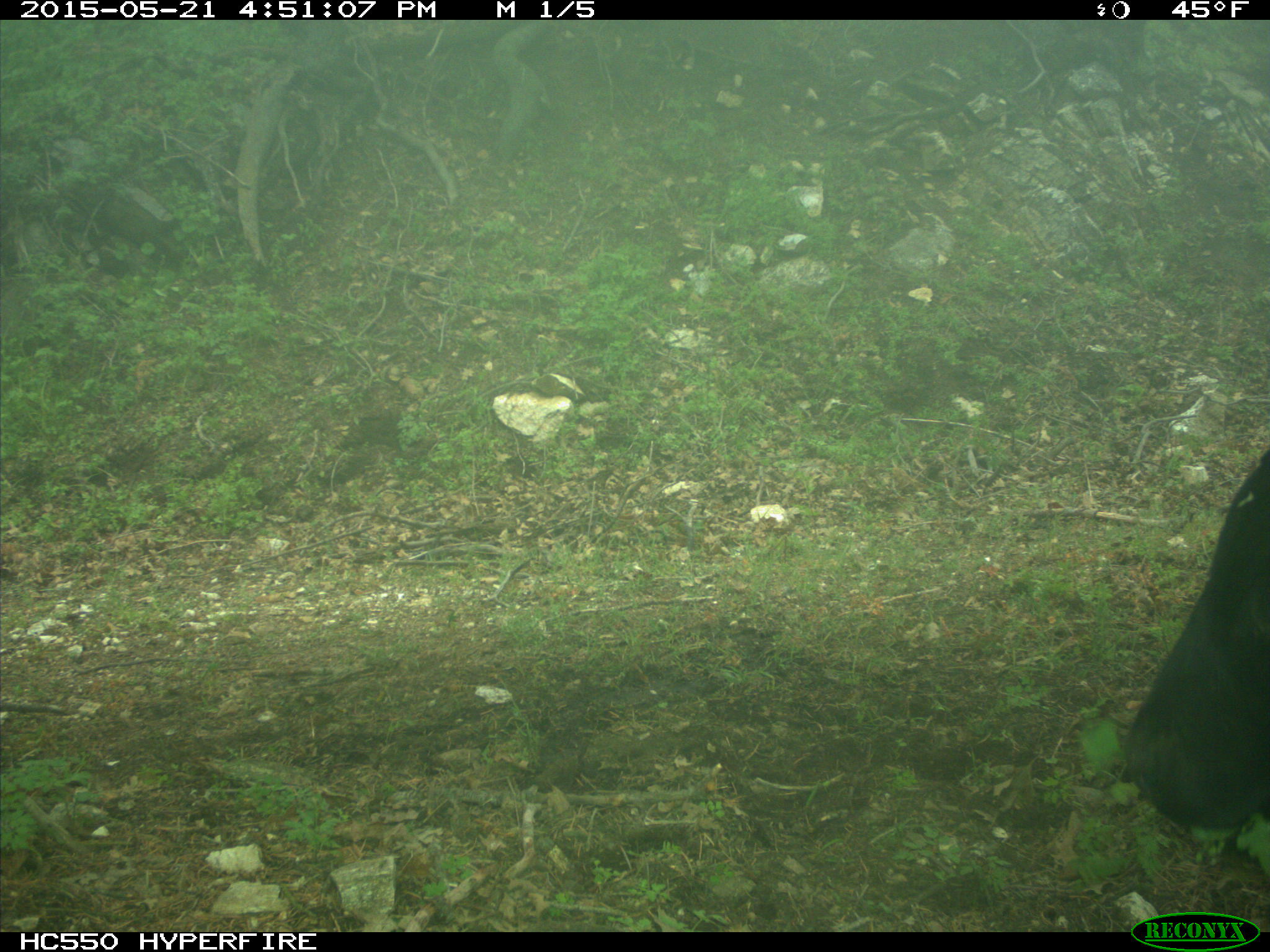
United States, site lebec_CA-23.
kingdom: Animalia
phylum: Chordata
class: Mammalia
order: Artiodactyla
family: Bovidae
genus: Bos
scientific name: Bos taurus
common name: domestic cow